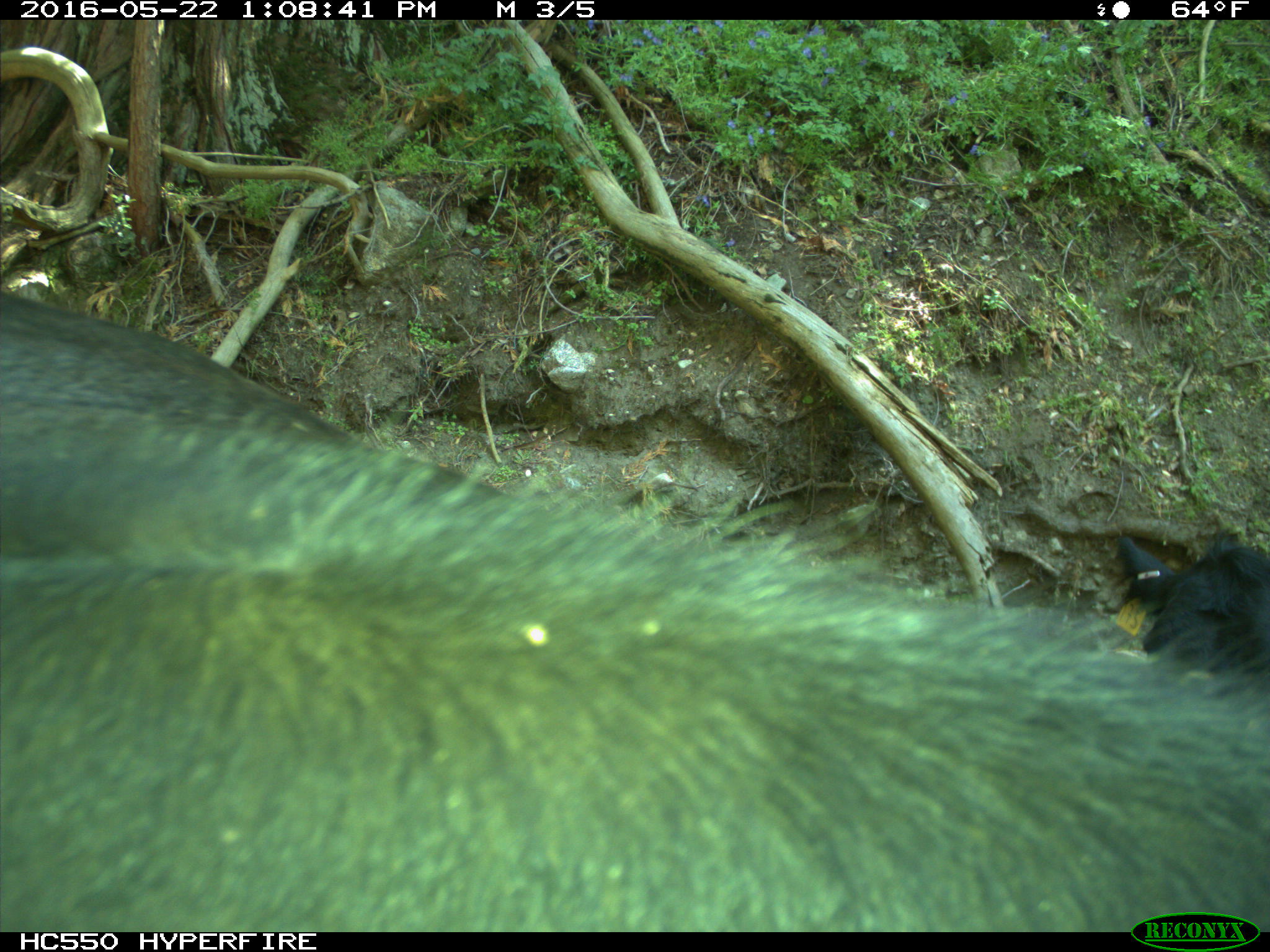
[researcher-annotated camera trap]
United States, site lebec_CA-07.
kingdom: Animalia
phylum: Chordata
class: Mammalia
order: Artiodactyla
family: Bovidae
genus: Bos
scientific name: Bos taurus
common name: domestic cow